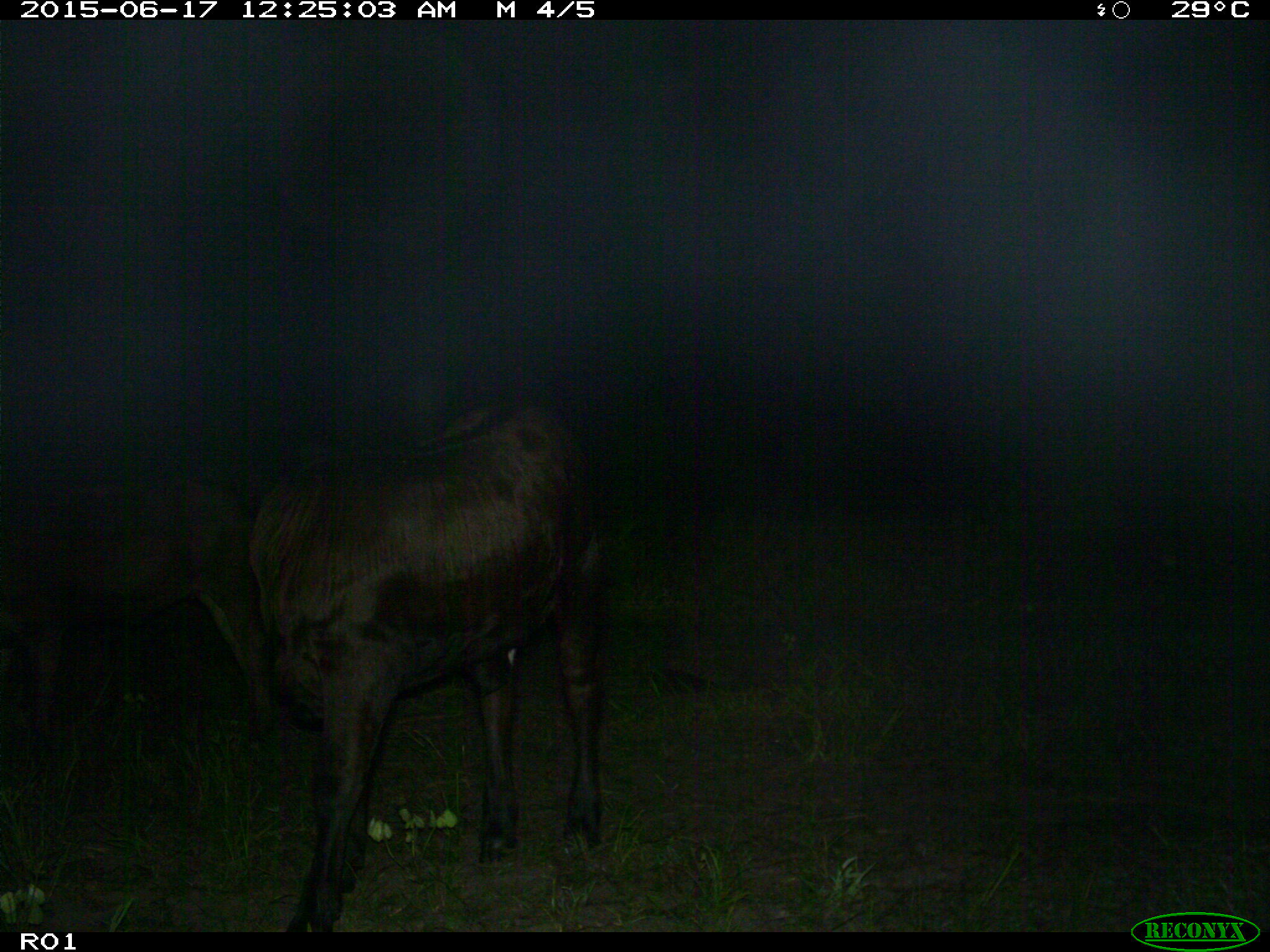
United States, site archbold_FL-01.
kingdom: Animalia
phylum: Chordata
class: Mammalia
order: Artiodactyla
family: Bovidae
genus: Bos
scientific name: Bos taurus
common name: domestic cow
Bos taurus (domestic cow).